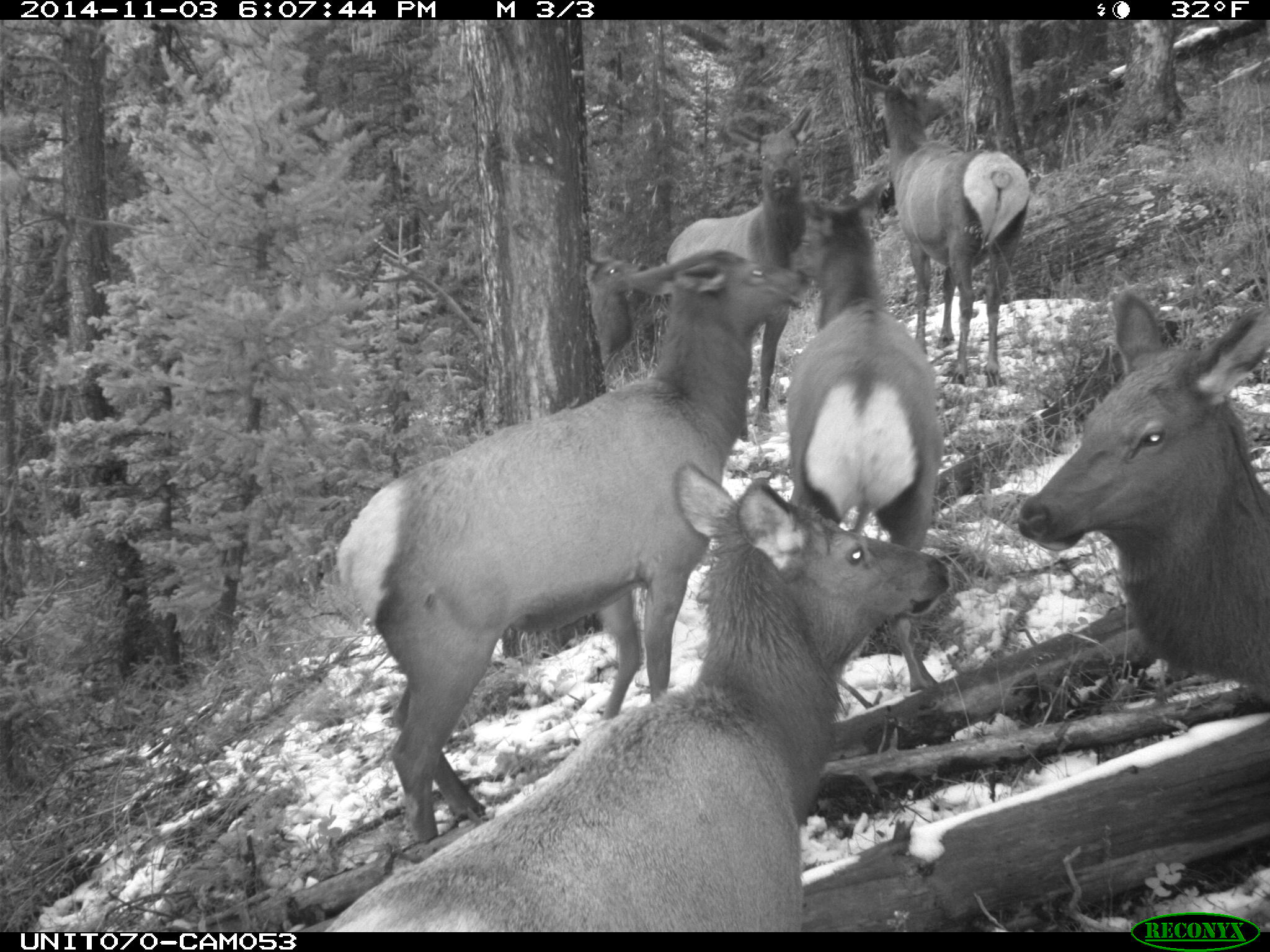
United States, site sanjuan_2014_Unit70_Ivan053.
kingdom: Animalia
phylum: Chordata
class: Mammalia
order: Artiodactyla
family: Cervidae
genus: Cervus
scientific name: Cervus elaphus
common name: red deer